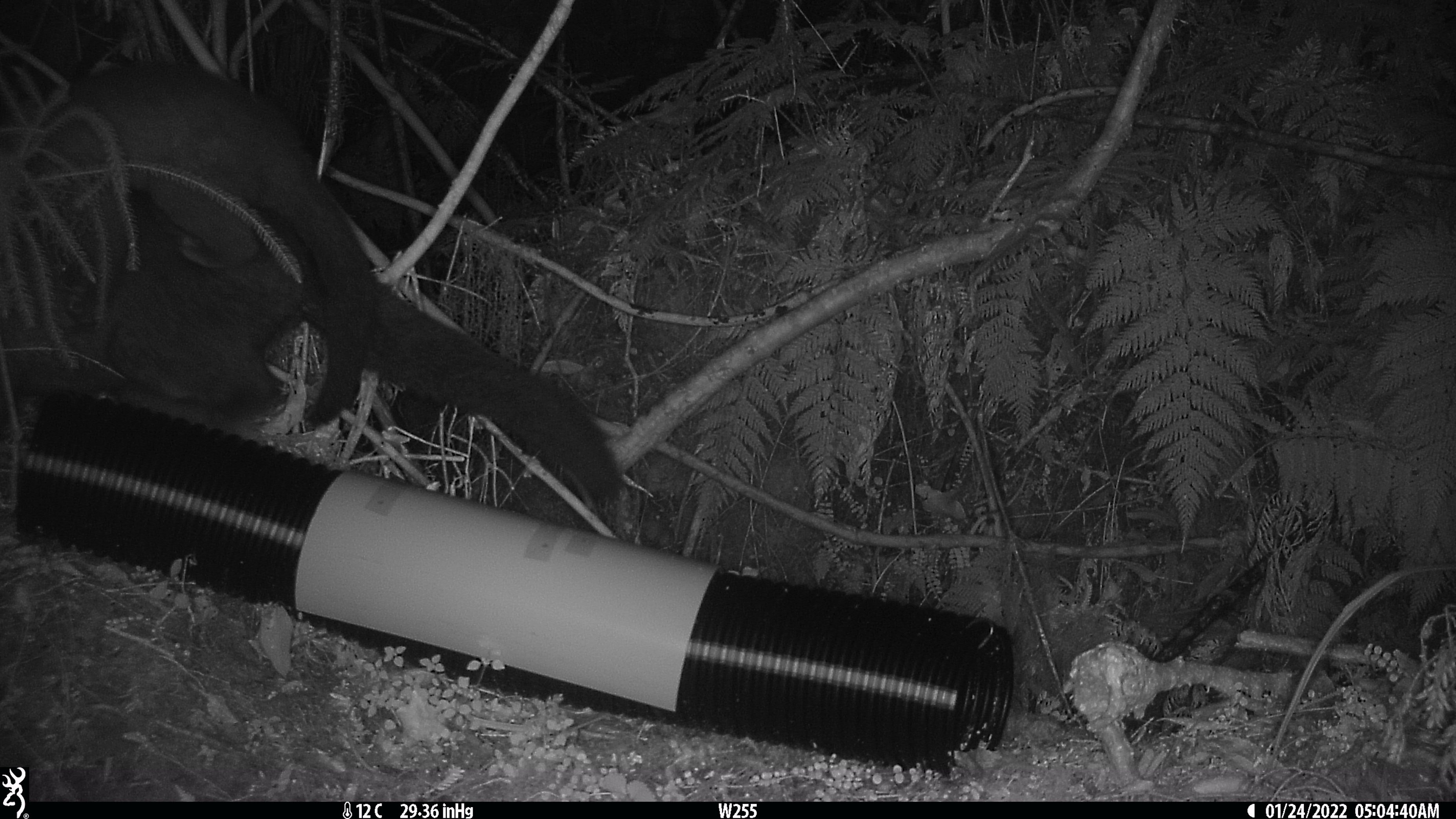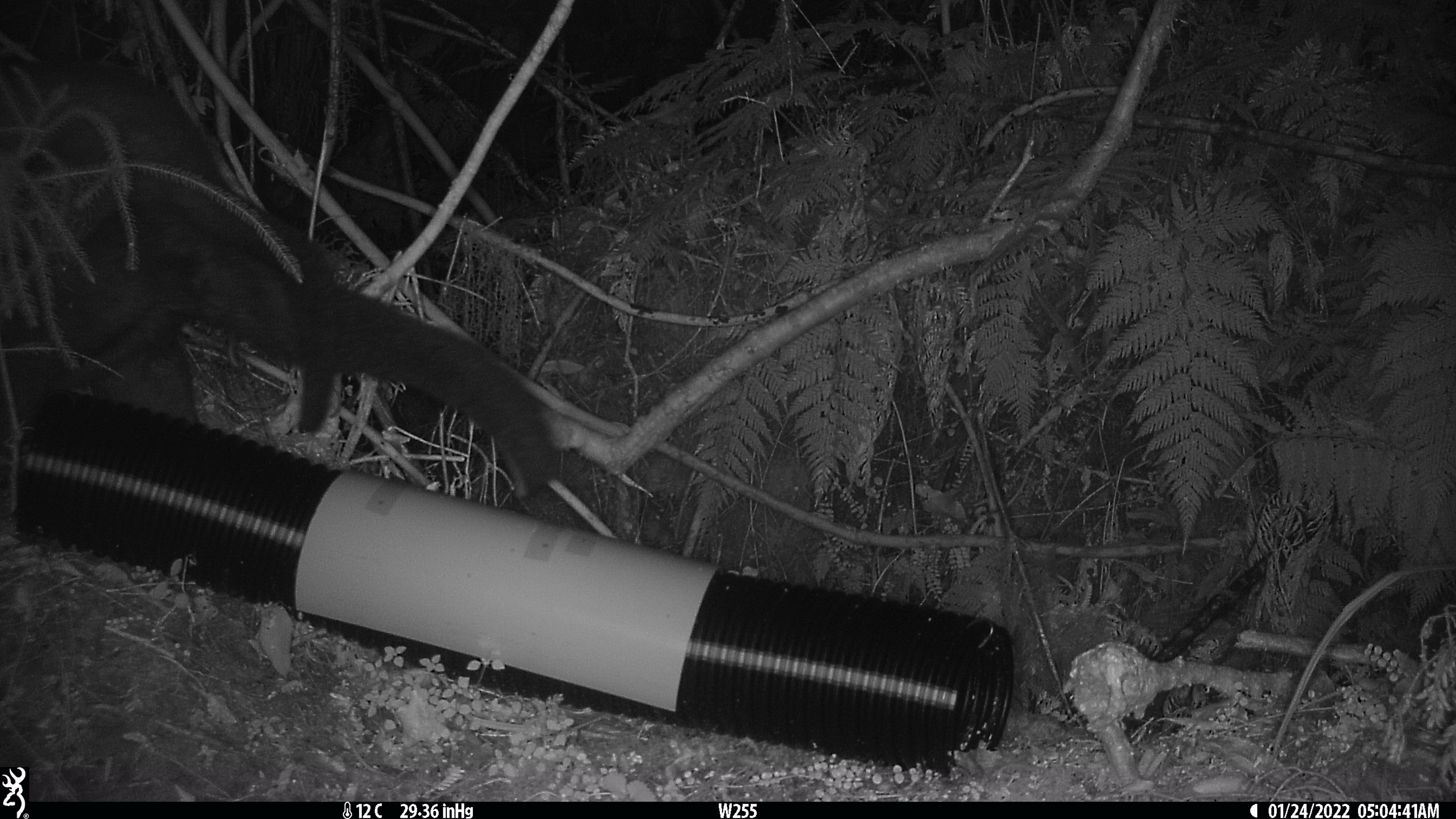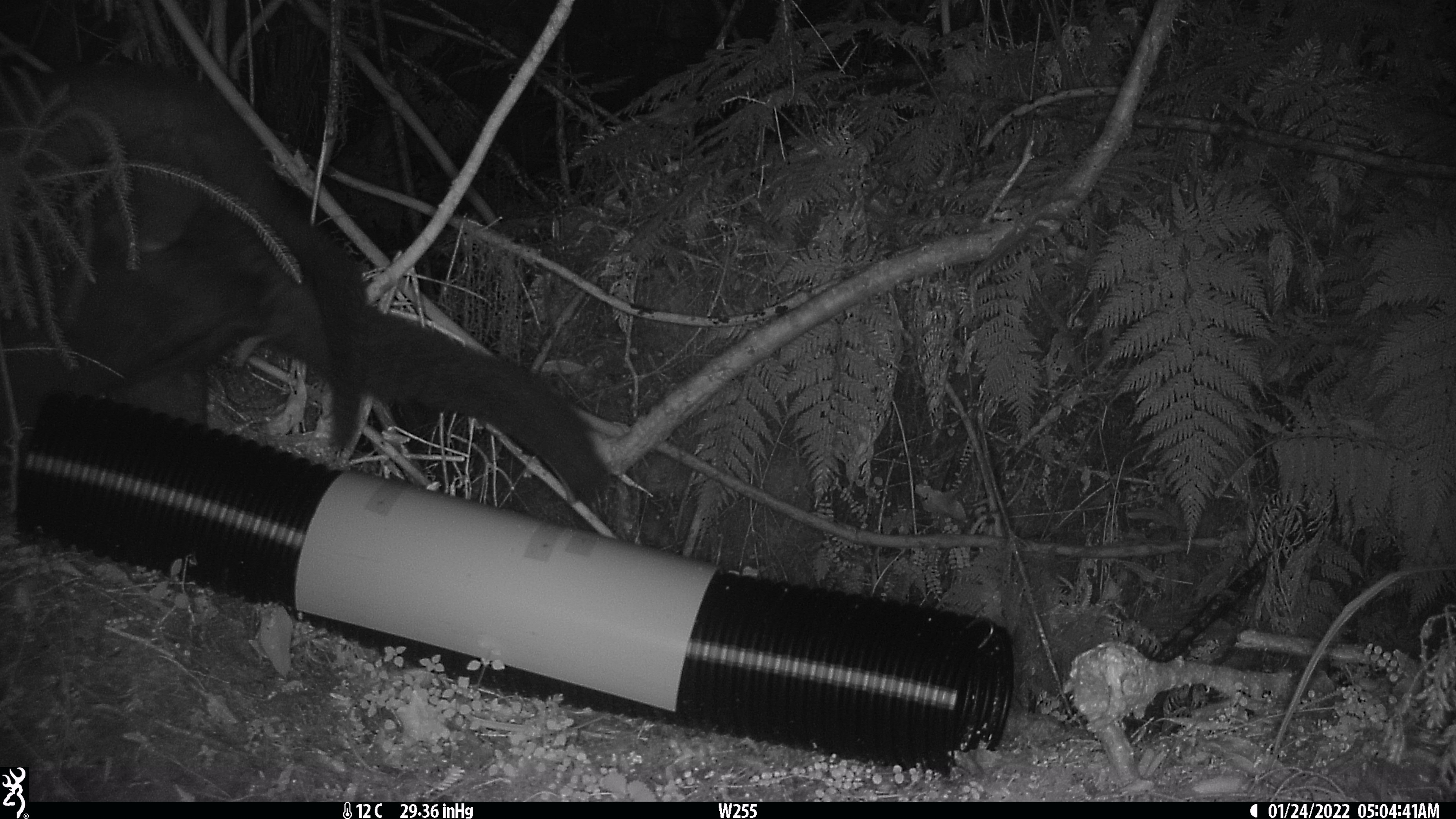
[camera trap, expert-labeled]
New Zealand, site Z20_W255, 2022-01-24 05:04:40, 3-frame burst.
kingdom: Animalia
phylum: Chordata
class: Mammalia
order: Diprotodontia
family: Phalangeridae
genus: Trichosurus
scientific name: Trichosurus vulpecula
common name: common brushtail possum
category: possum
Possum (common brushtail possum) (Trichosurus vulpecula).